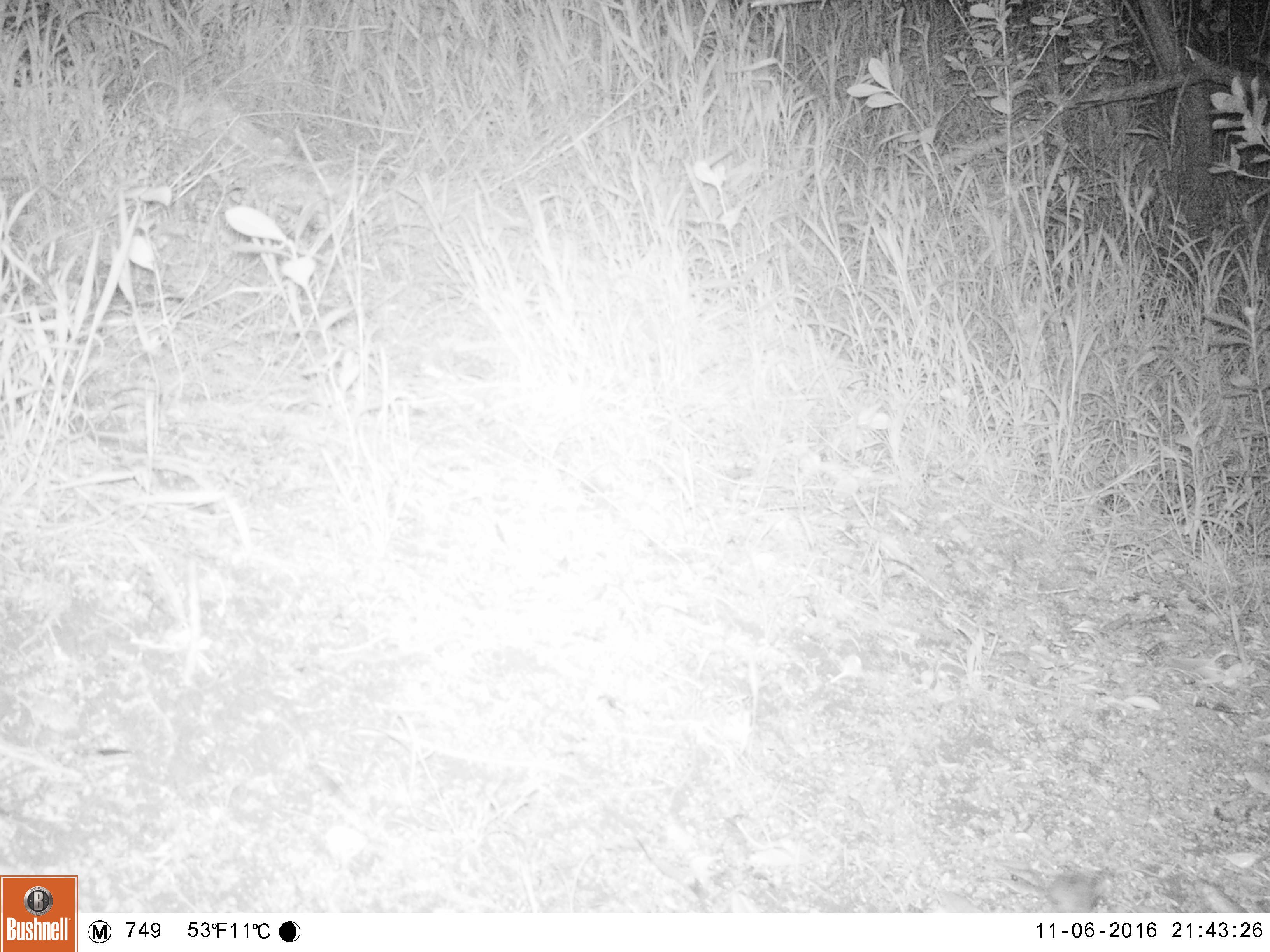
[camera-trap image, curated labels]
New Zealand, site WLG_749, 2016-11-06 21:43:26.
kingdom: Animalia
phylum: Chordata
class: Mammalia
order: Rodentia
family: Muridae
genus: Mus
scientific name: Mus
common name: mouse